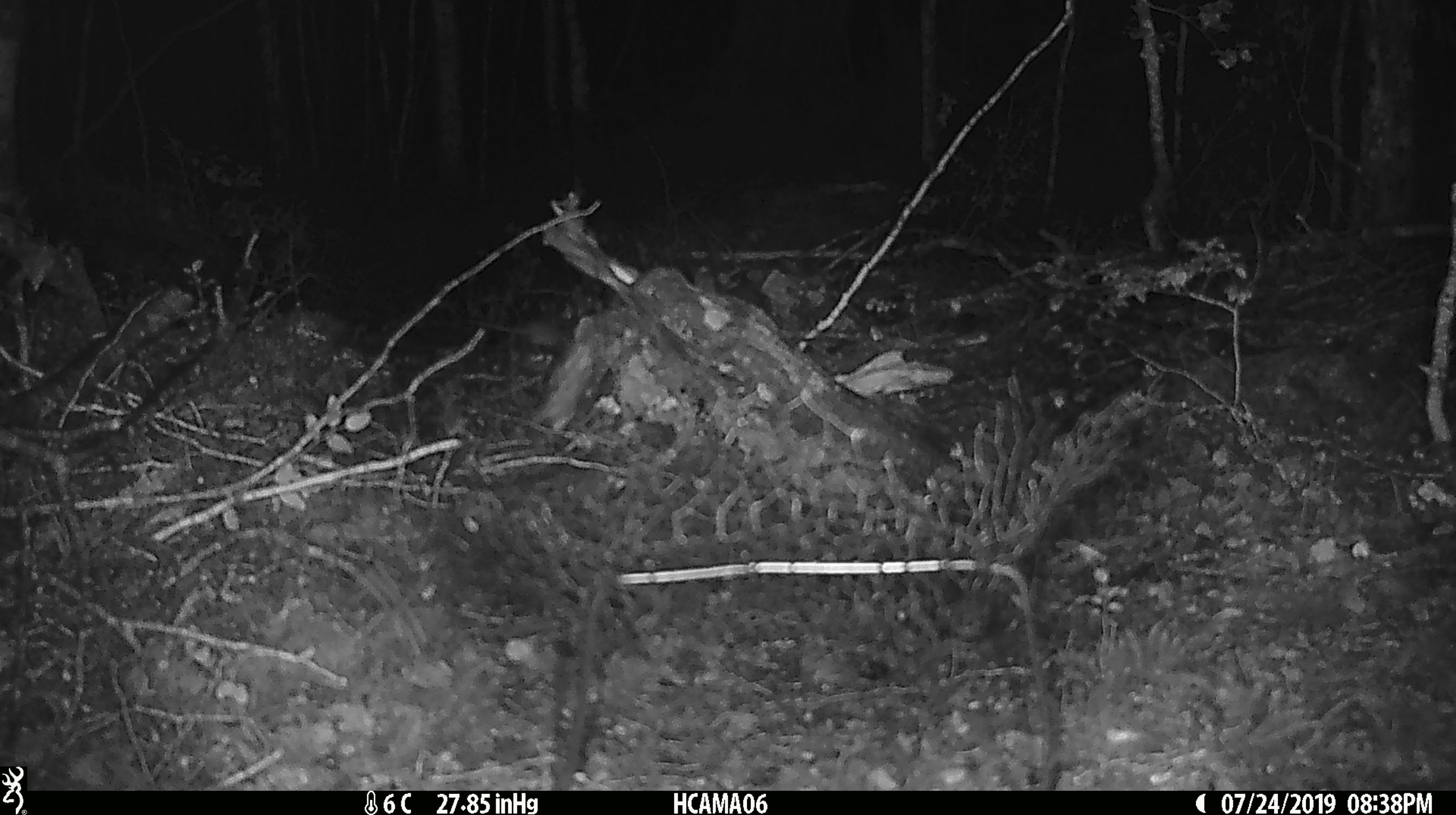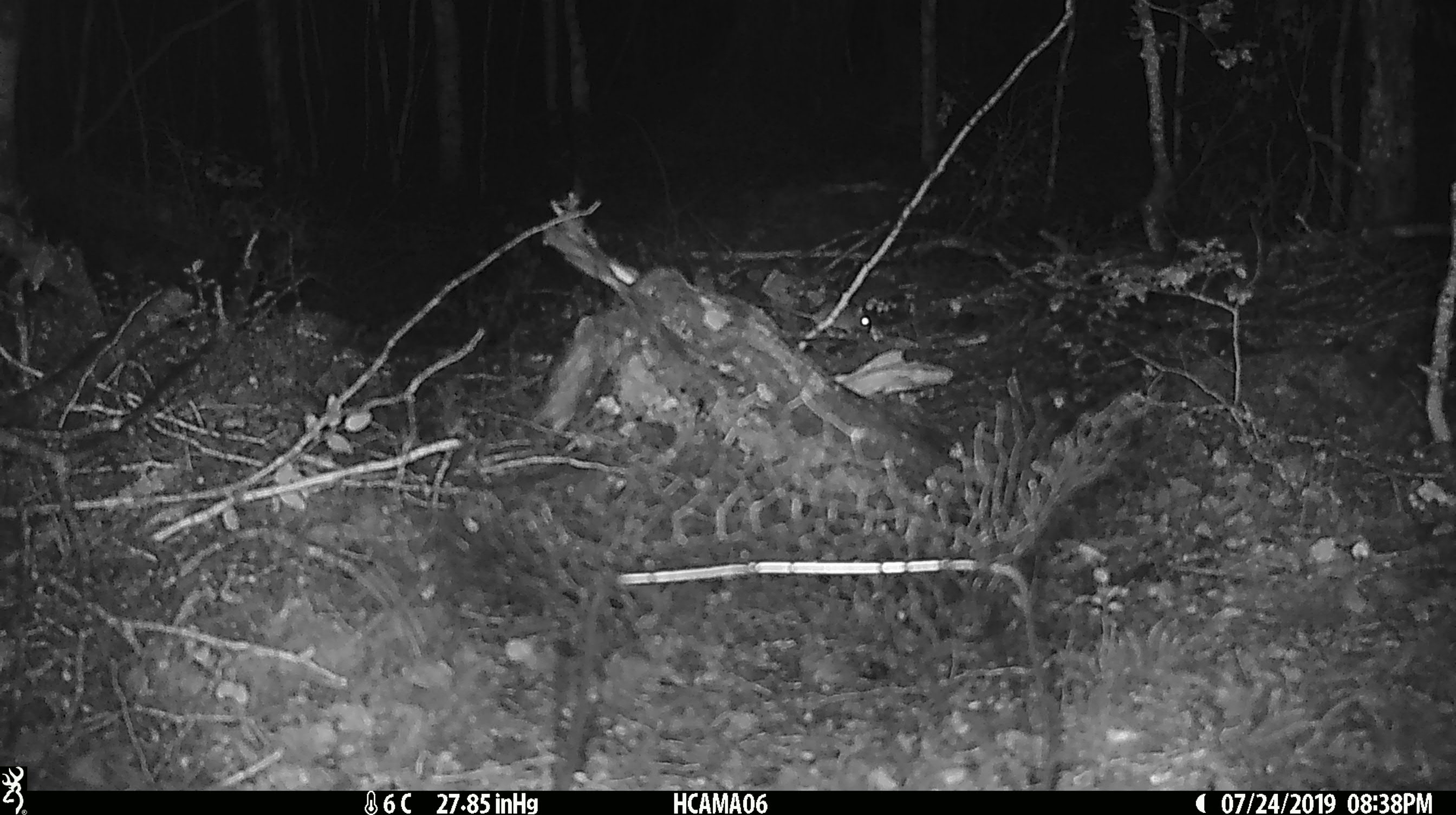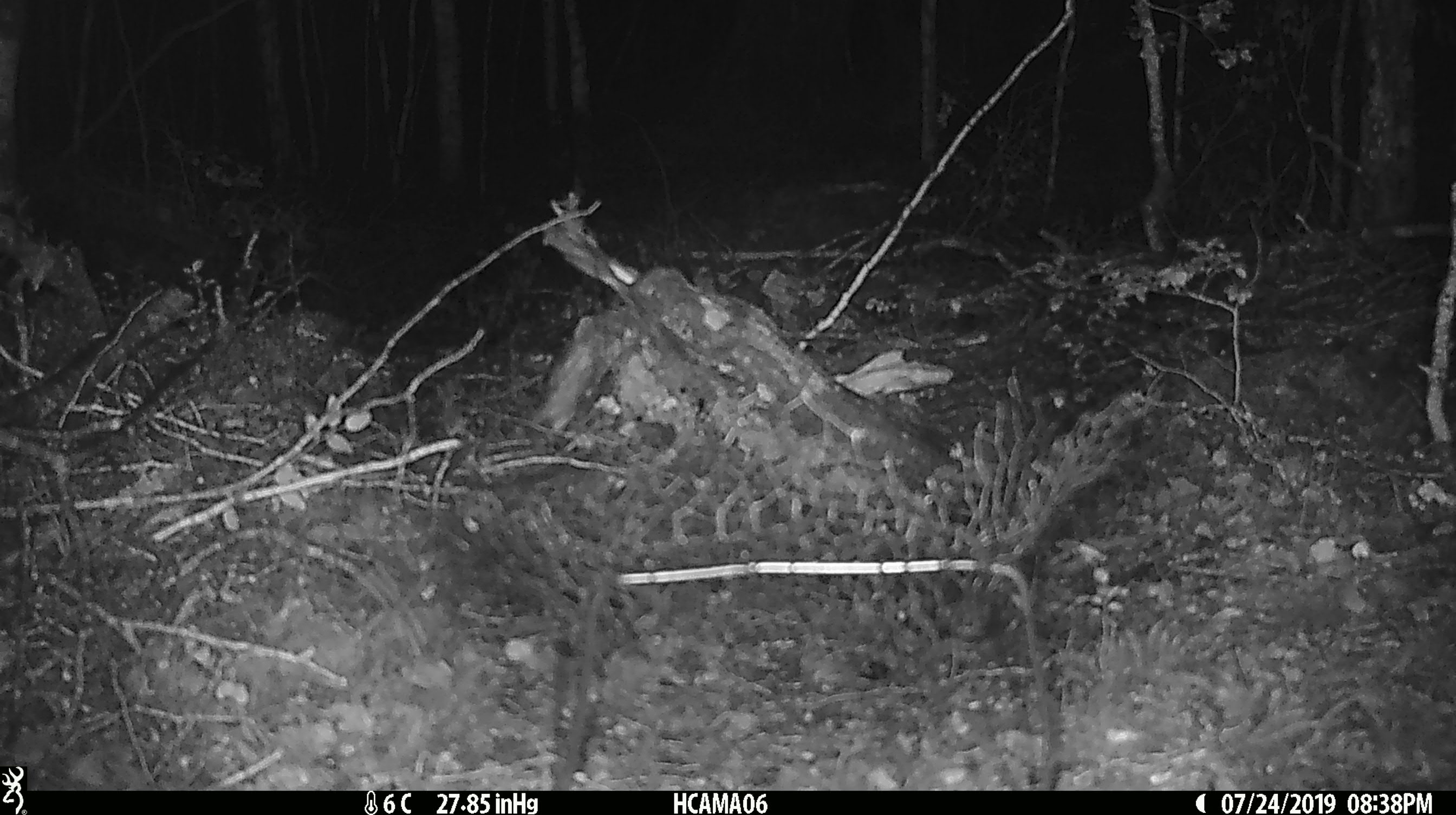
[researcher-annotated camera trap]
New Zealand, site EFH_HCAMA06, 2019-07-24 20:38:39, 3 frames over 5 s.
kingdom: Animalia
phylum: Chordata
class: Mammalia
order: Rodentia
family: Muridae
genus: Mus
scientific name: Mus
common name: mouse